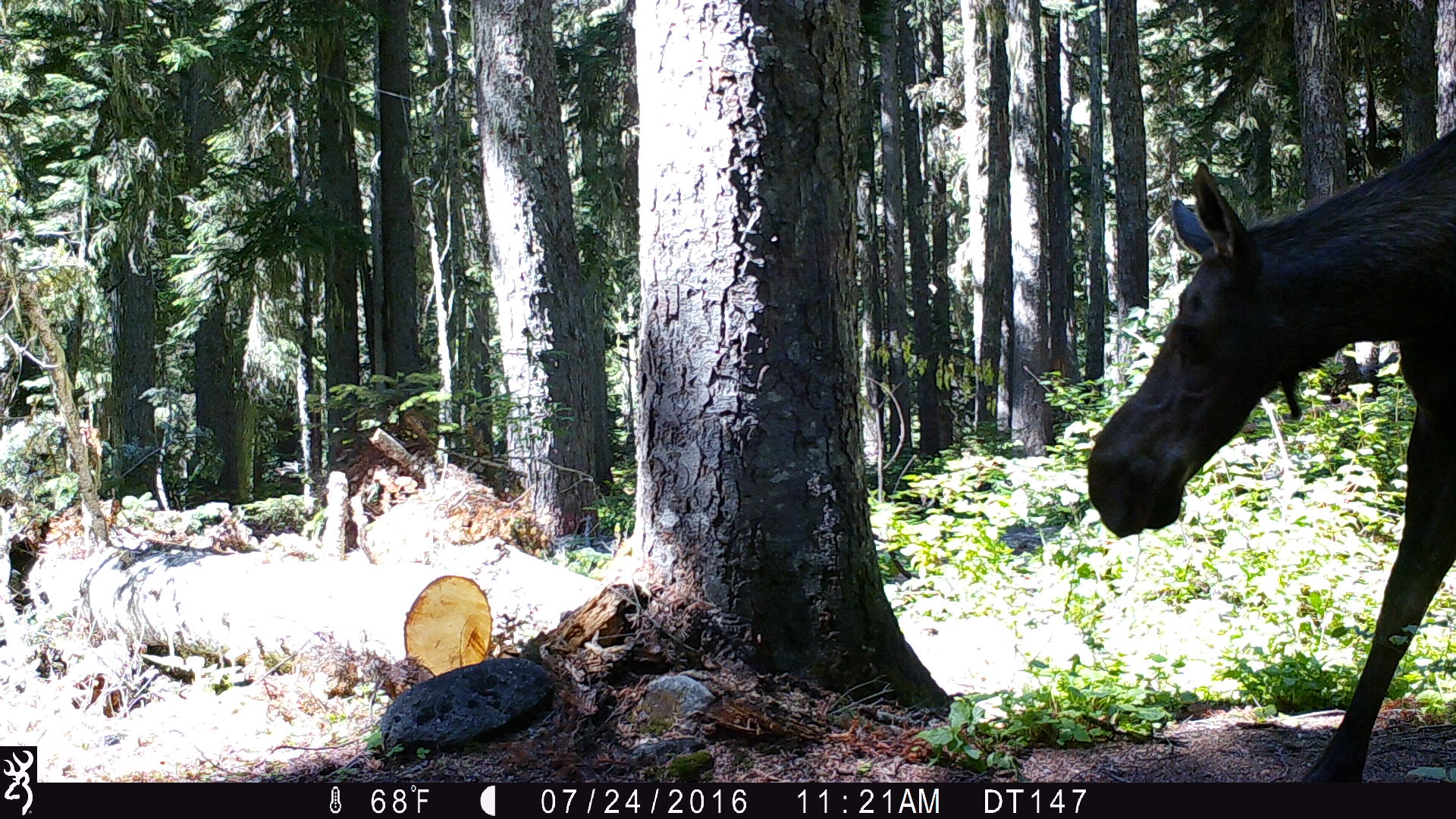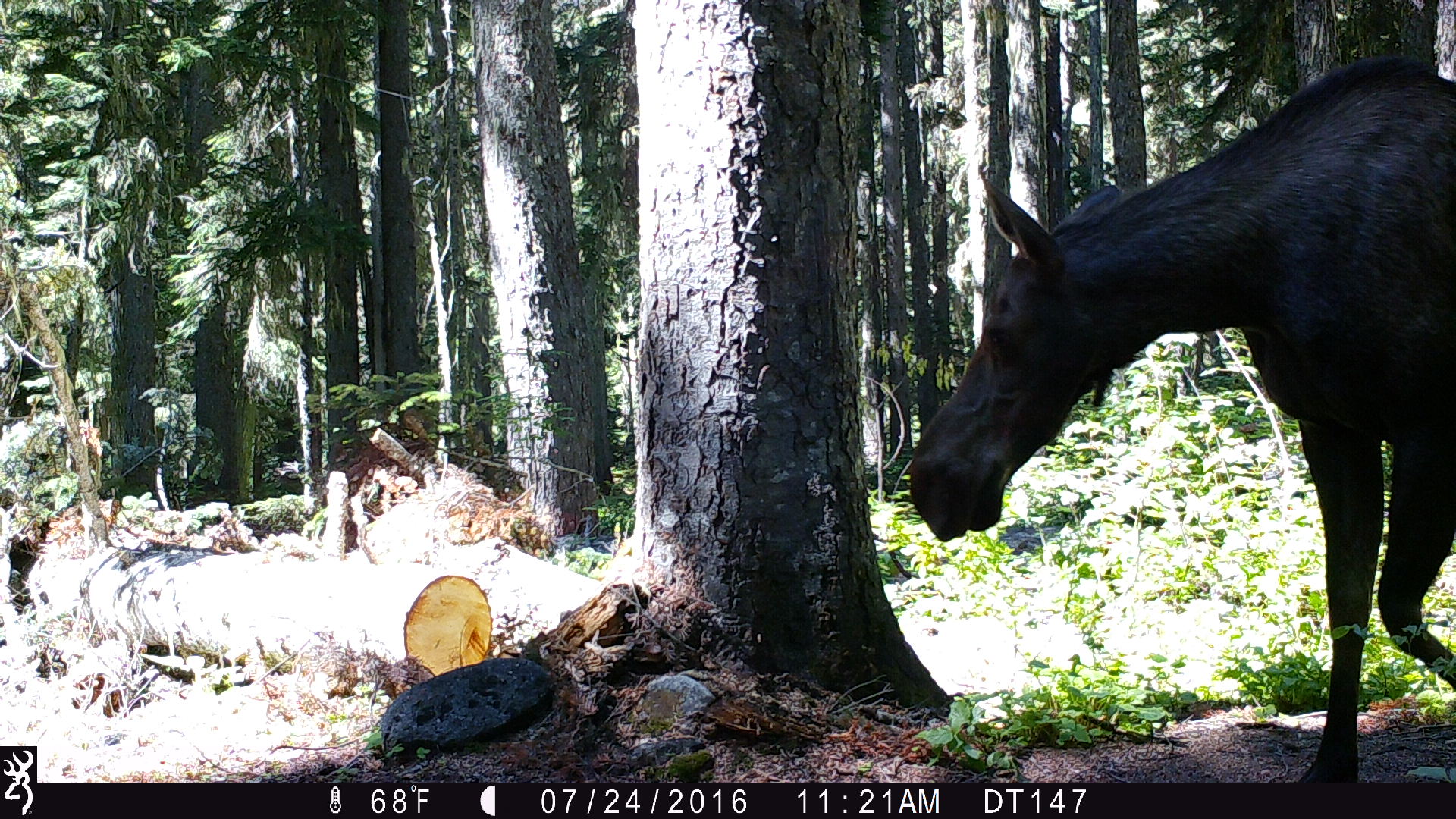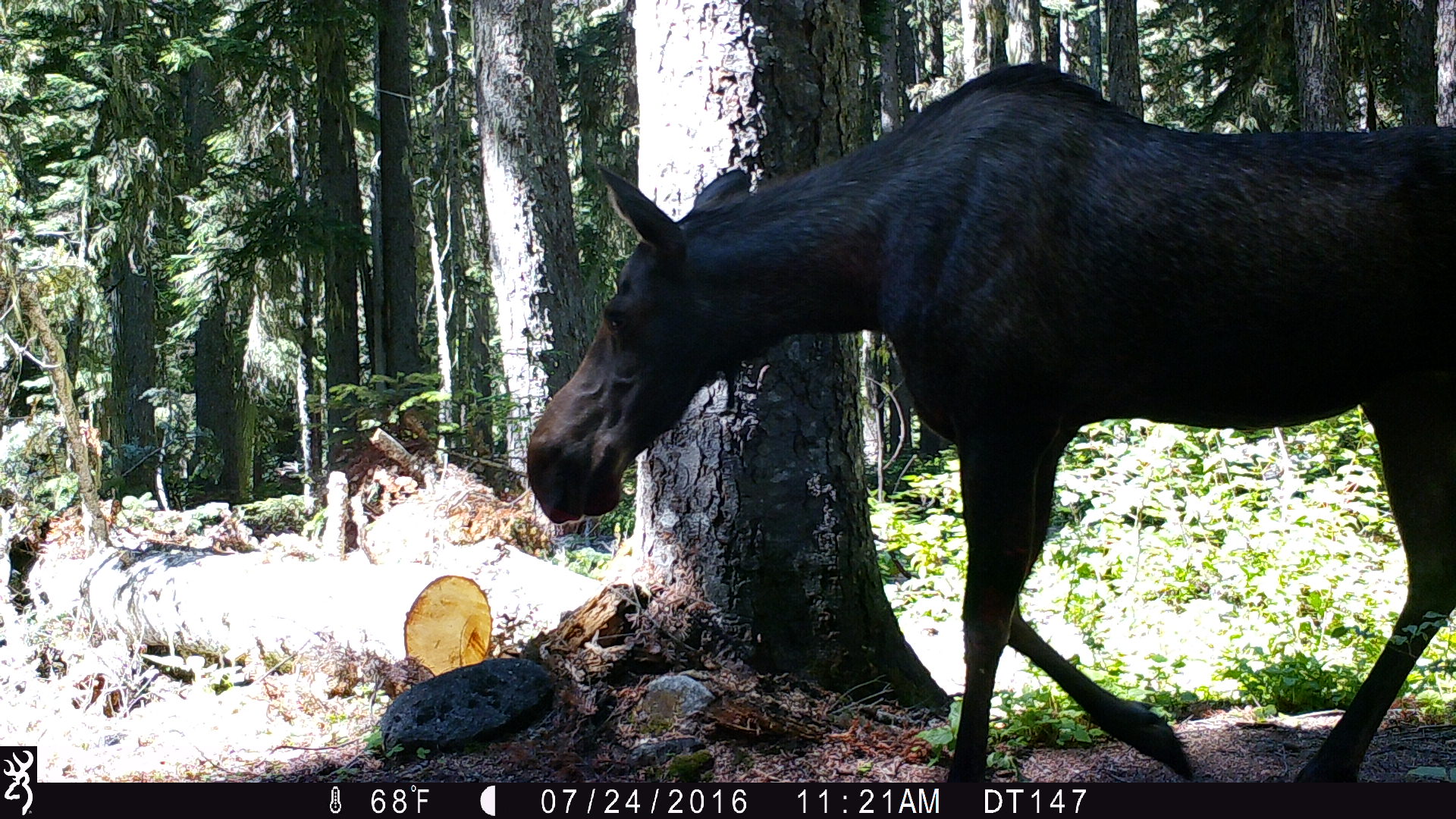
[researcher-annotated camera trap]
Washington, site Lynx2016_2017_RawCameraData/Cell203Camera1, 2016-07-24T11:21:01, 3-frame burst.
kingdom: Animalia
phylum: Chordata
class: Mammalia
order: Artiodactyla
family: Cervidae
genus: Alces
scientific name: Alces alces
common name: moose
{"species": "Alces alces (moose)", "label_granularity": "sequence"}